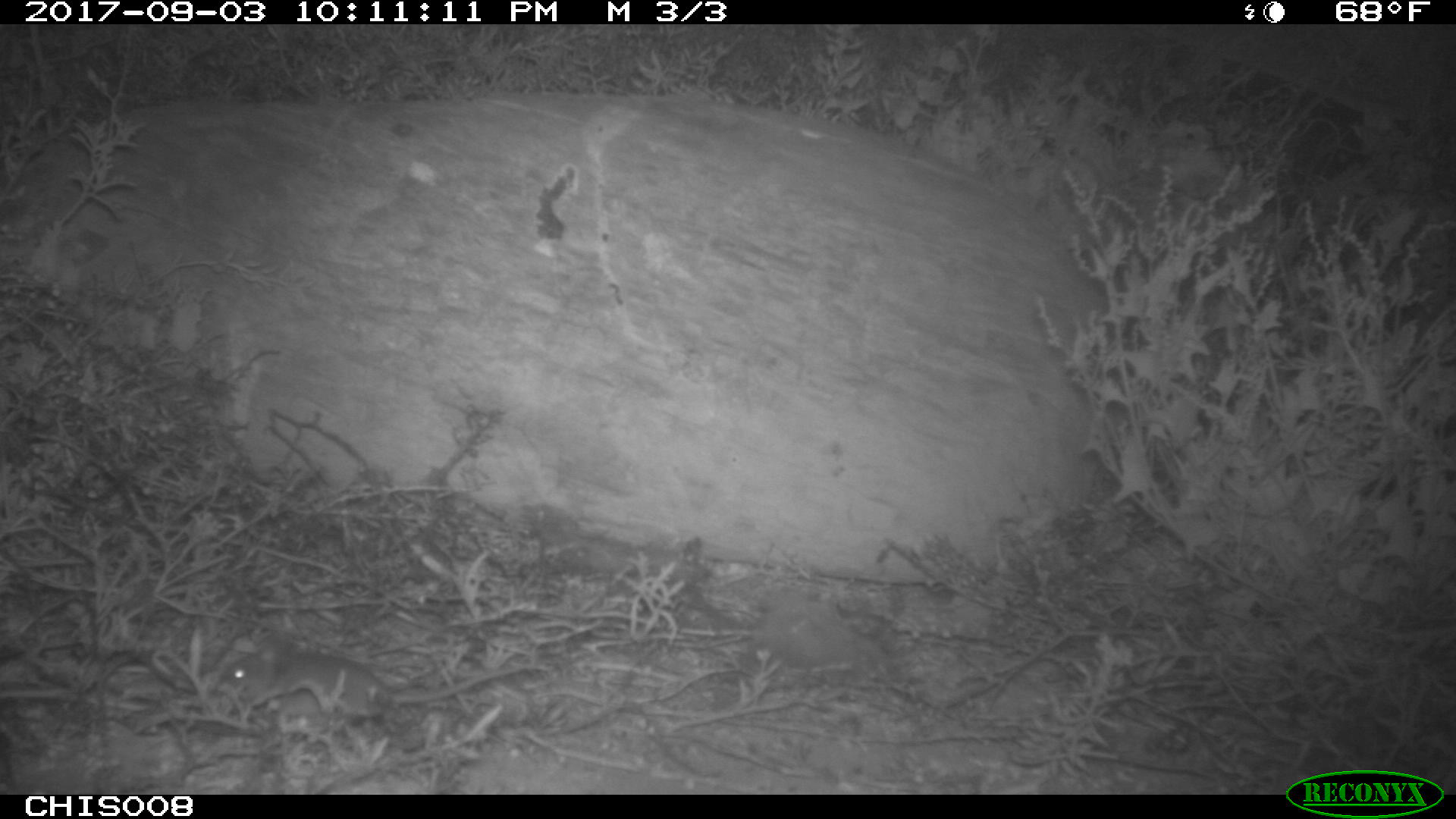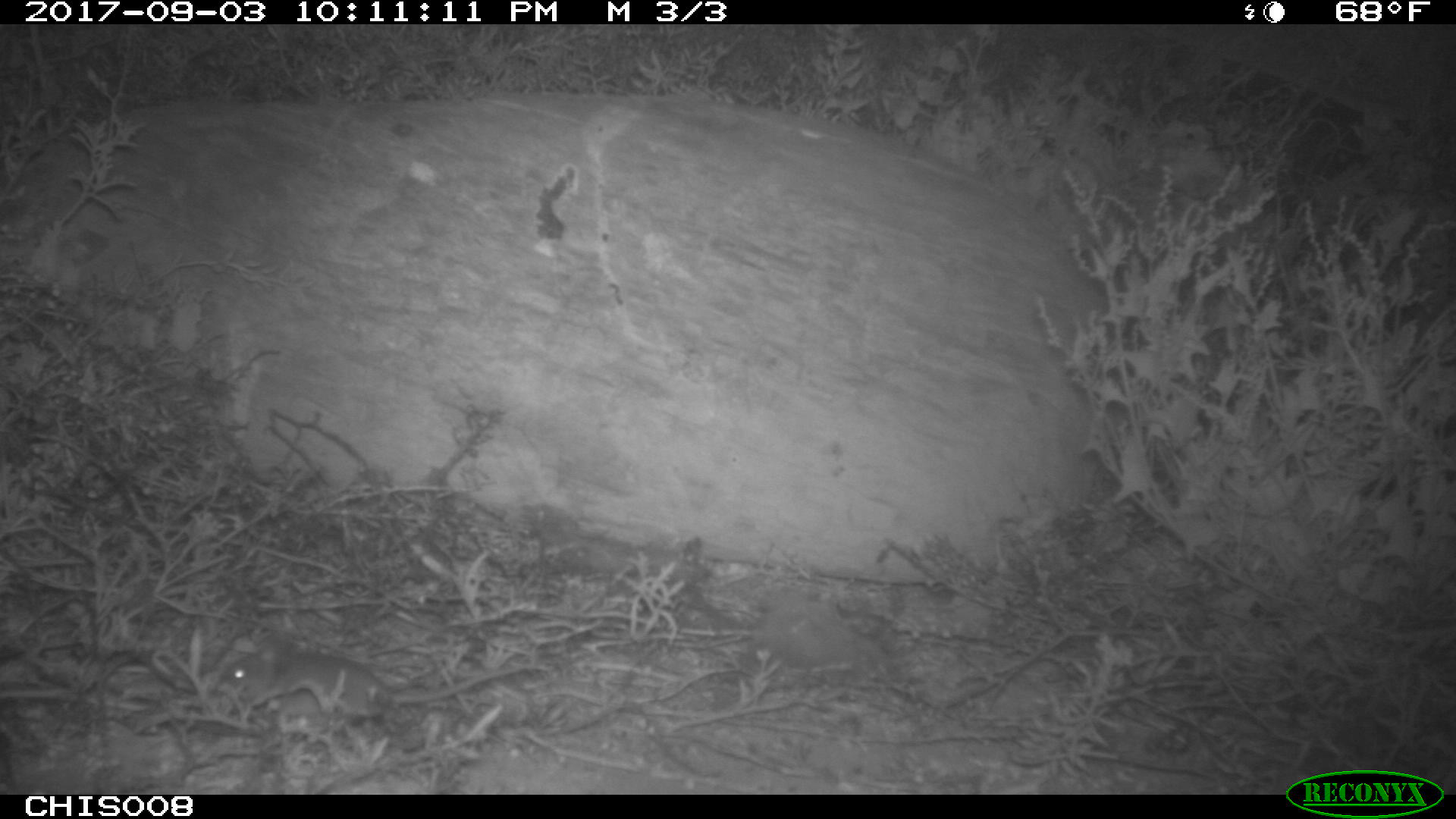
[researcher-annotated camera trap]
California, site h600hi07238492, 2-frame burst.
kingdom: Animalia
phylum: Chordata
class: Mammalia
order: Rodentia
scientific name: Rodentia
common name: rodent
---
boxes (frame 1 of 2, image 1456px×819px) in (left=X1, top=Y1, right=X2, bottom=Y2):
rodent: (left=221, top=642, right=533, bottom=727)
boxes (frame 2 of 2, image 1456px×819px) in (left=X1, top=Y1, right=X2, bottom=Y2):
rodent: (left=221, top=639, right=525, bottom=718)